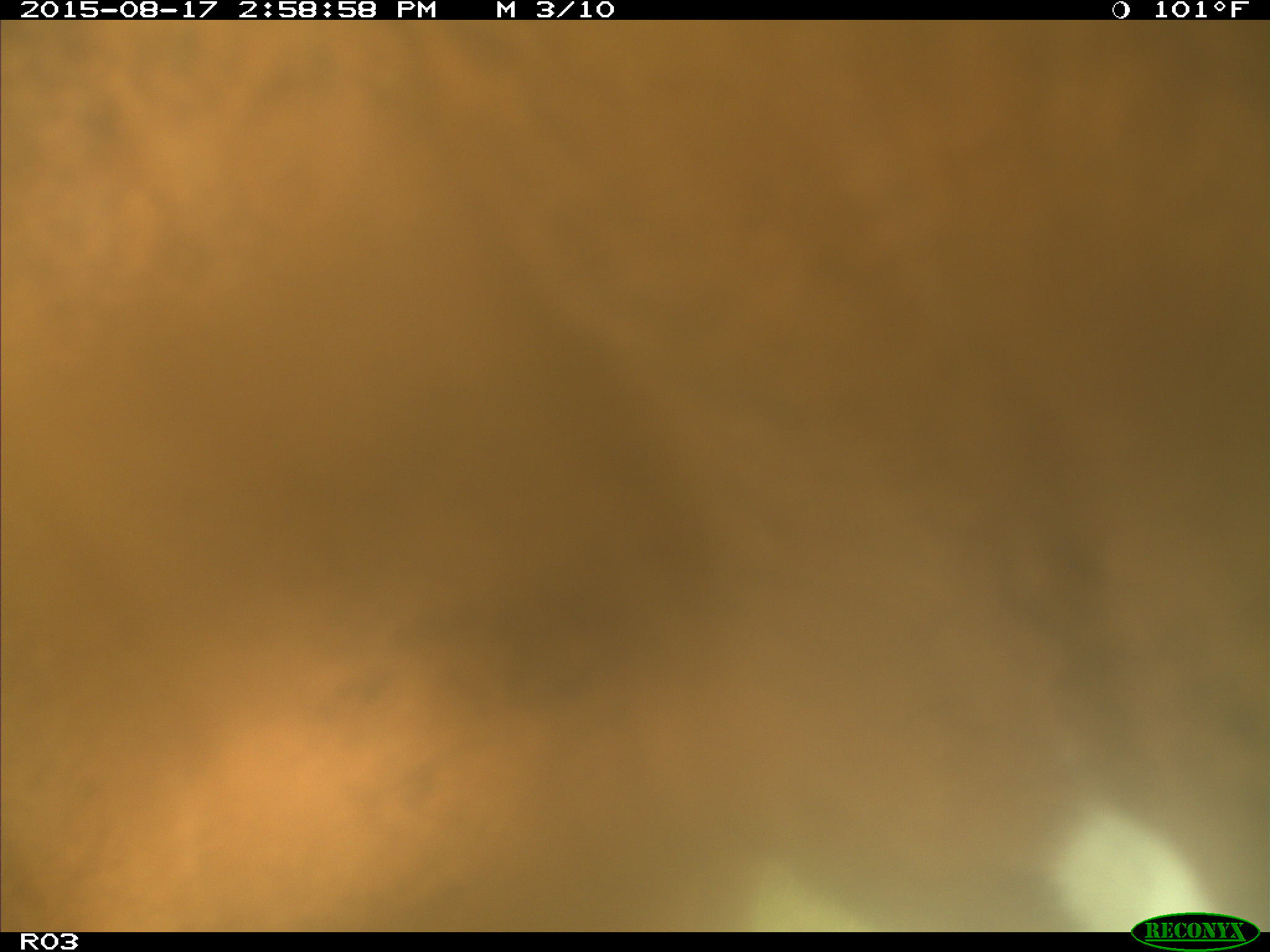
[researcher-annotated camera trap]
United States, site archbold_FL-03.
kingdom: Animalia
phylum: Chordata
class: Mammalia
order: Artiodactyla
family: Bovidae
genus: Bos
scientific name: Bos taurus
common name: domestic cow